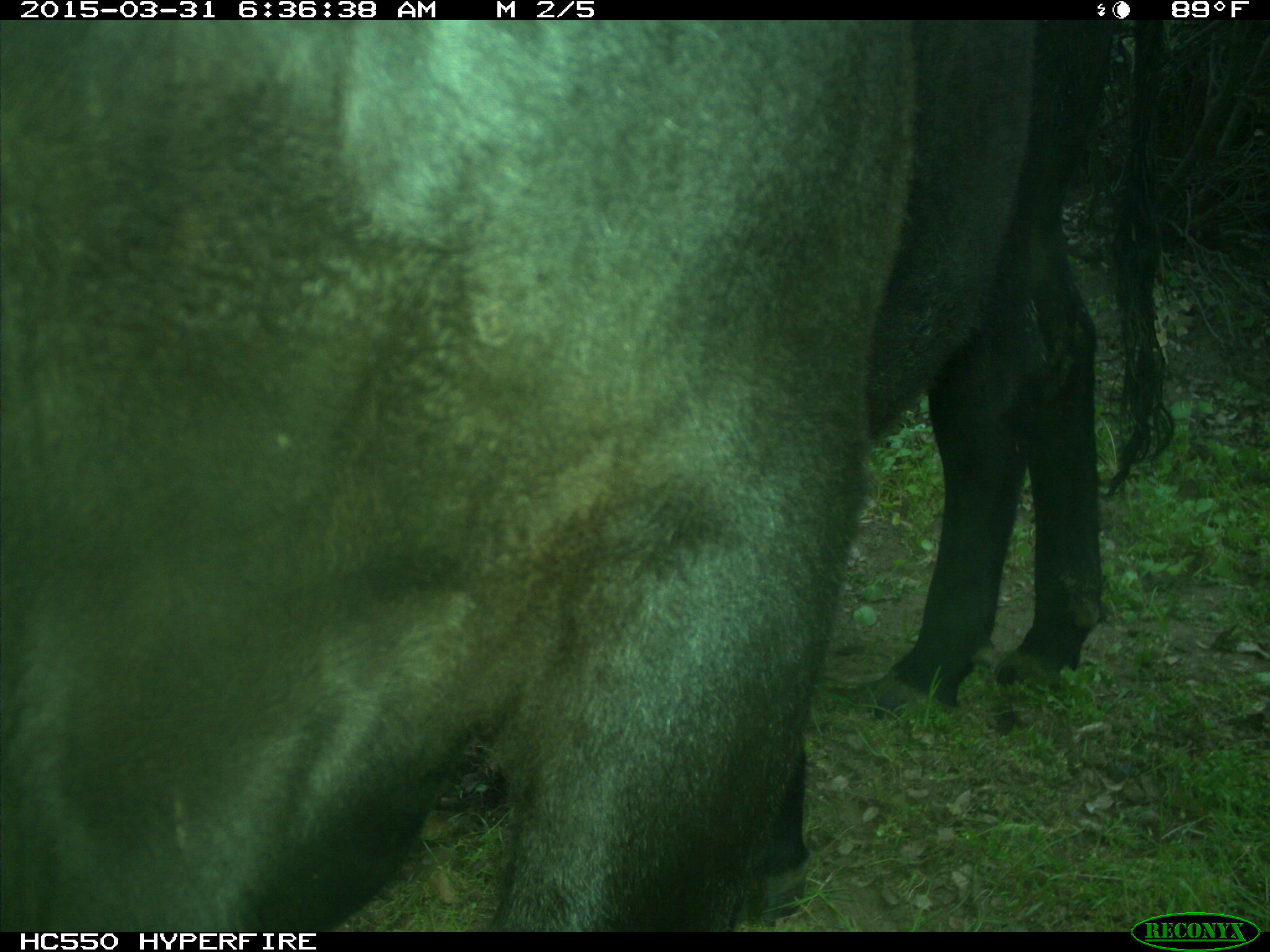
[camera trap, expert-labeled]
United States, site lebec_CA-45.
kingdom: Animalia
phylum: Chordata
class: Mammalia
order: Artiodactyla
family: Bovidae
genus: Bos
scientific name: Bos taurus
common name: domestic cow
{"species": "Bos taurus (domestic cow)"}